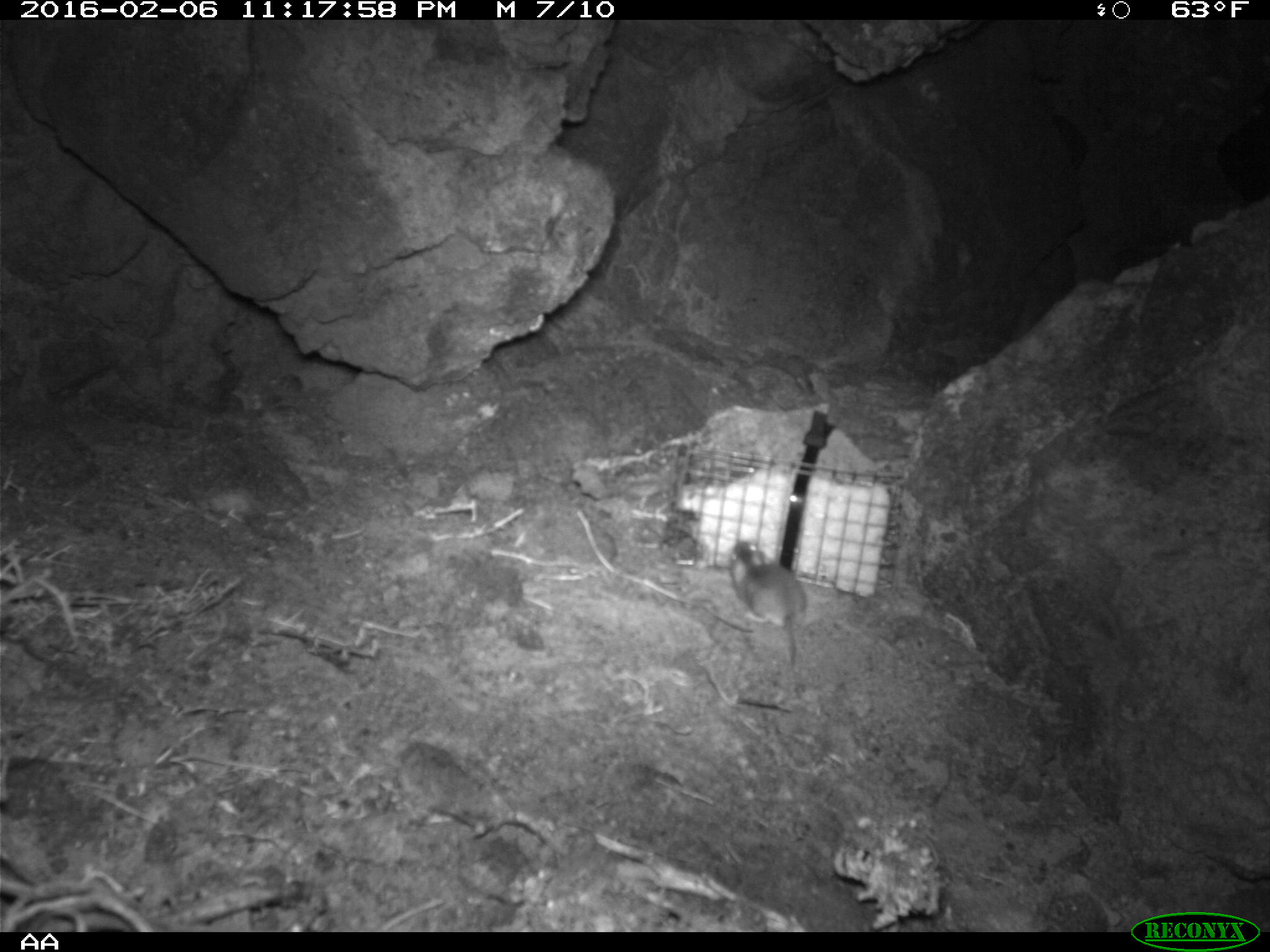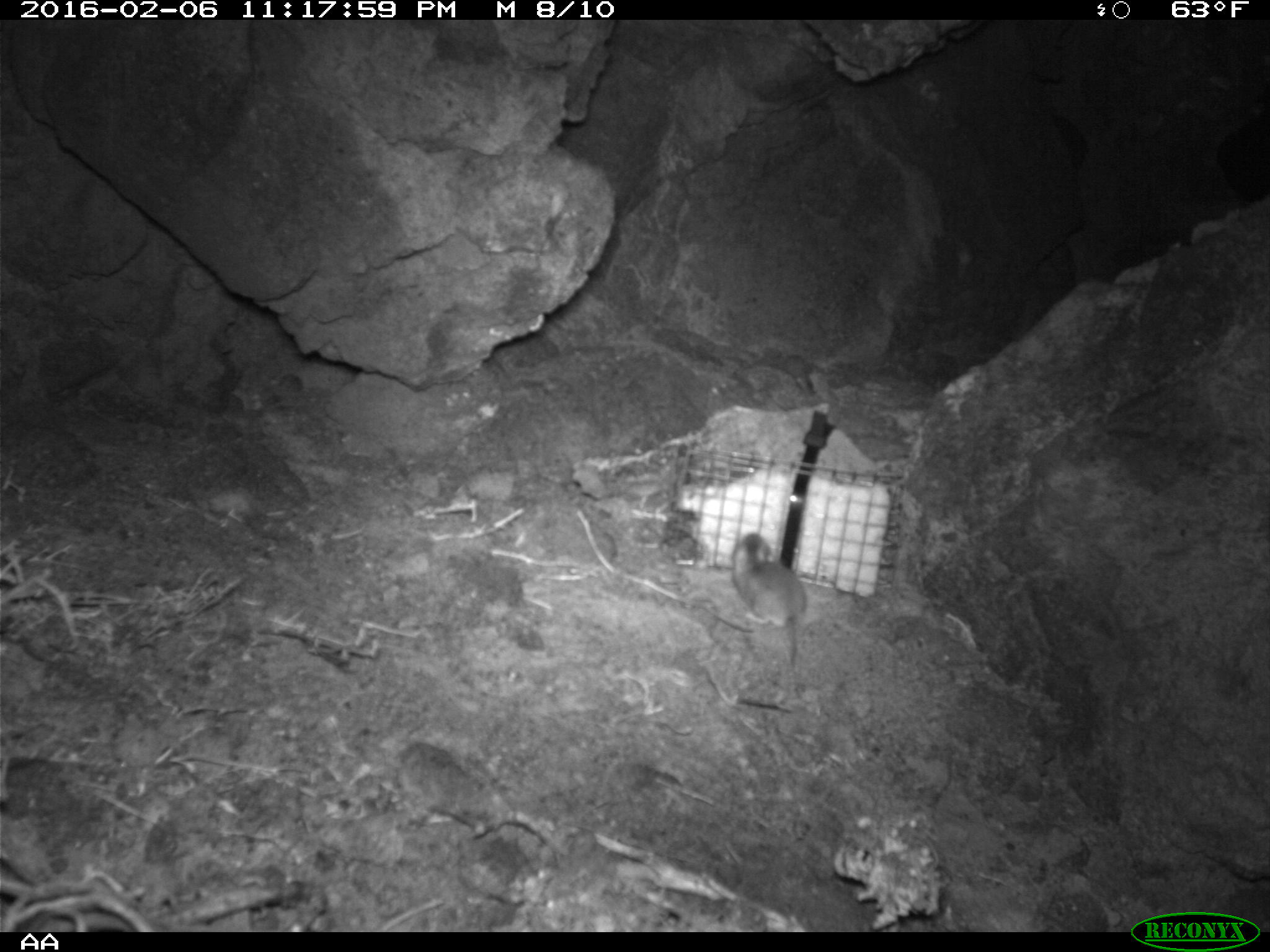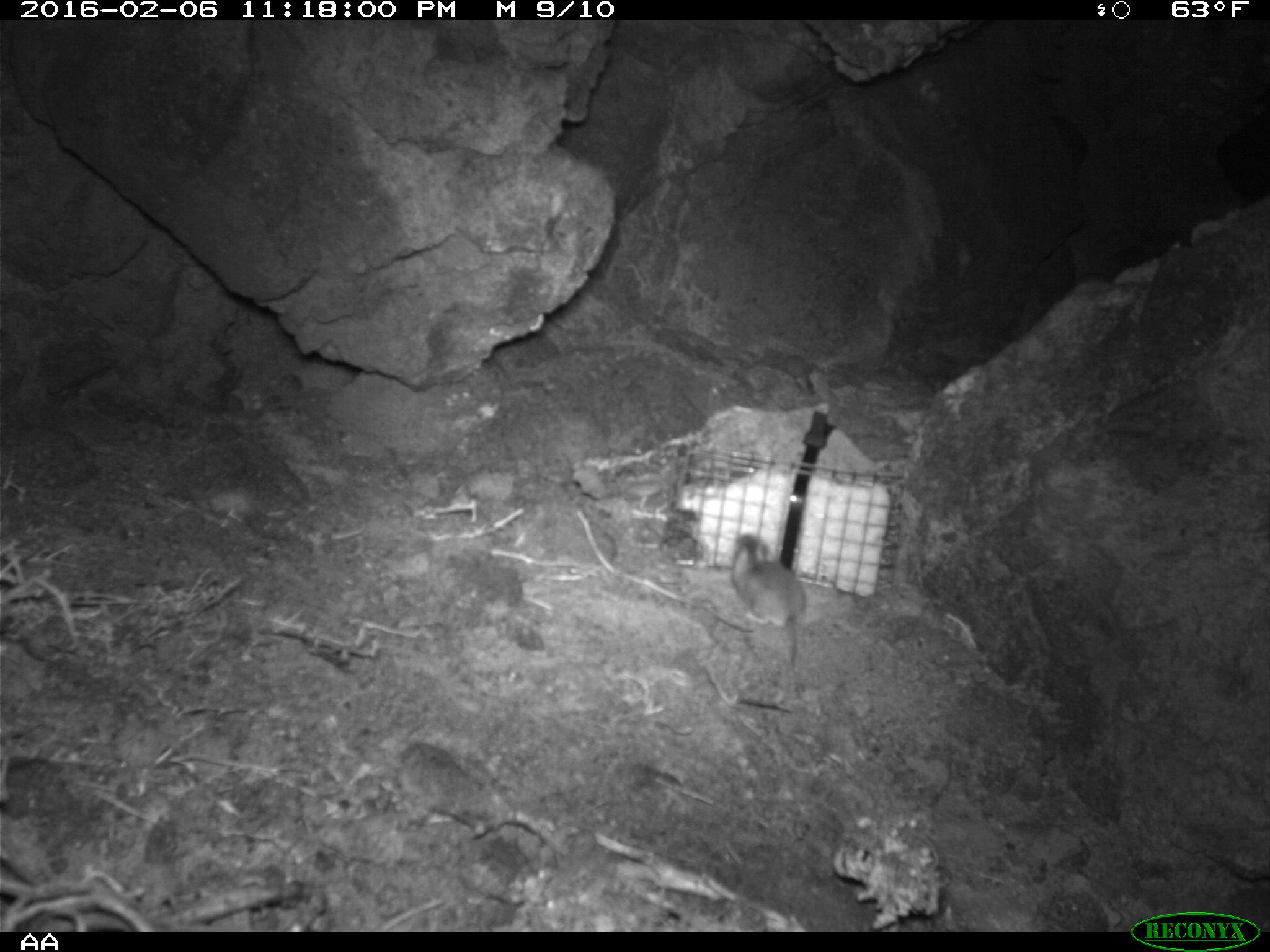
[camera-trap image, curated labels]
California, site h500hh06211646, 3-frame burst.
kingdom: Animalia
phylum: Chordata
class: Mammalia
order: Rodentia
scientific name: Rodentia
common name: rodent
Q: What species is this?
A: Rodent (Rodentia).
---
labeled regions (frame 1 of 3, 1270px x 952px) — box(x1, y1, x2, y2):
rodent: box(728, 541, 807, 669)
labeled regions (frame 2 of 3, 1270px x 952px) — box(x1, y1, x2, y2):
rodent: box(728, 529, 808, 662)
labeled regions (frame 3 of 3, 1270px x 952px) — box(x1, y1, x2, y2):
rodent: box(731, 533, 807, 670)